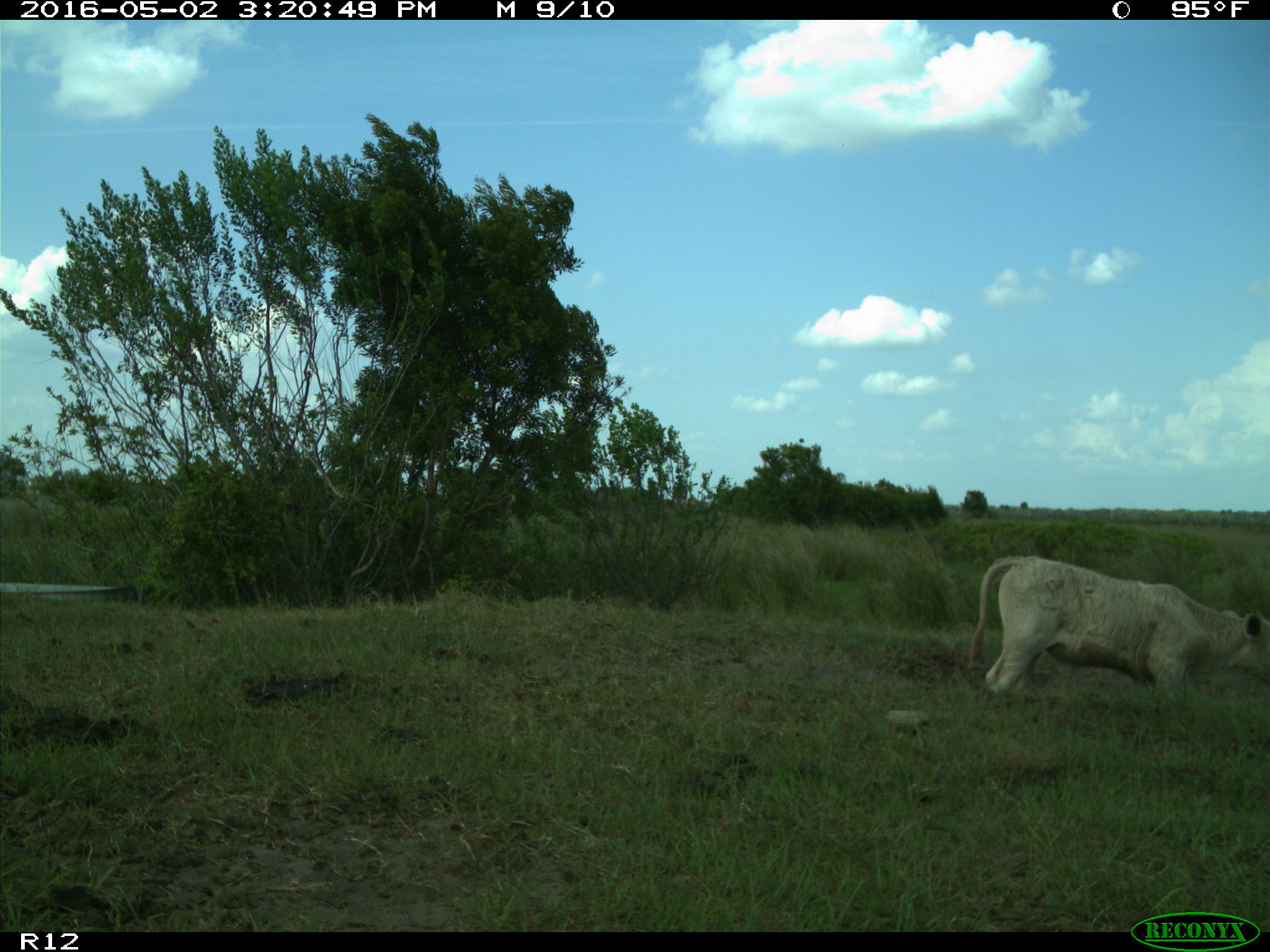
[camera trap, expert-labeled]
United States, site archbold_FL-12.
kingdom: Animalia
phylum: Chordata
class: Mammalia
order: Artiodactyla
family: Bovidae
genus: Bos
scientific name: Bos taurus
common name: domestic cow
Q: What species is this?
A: Bos taurus (domestic cow).